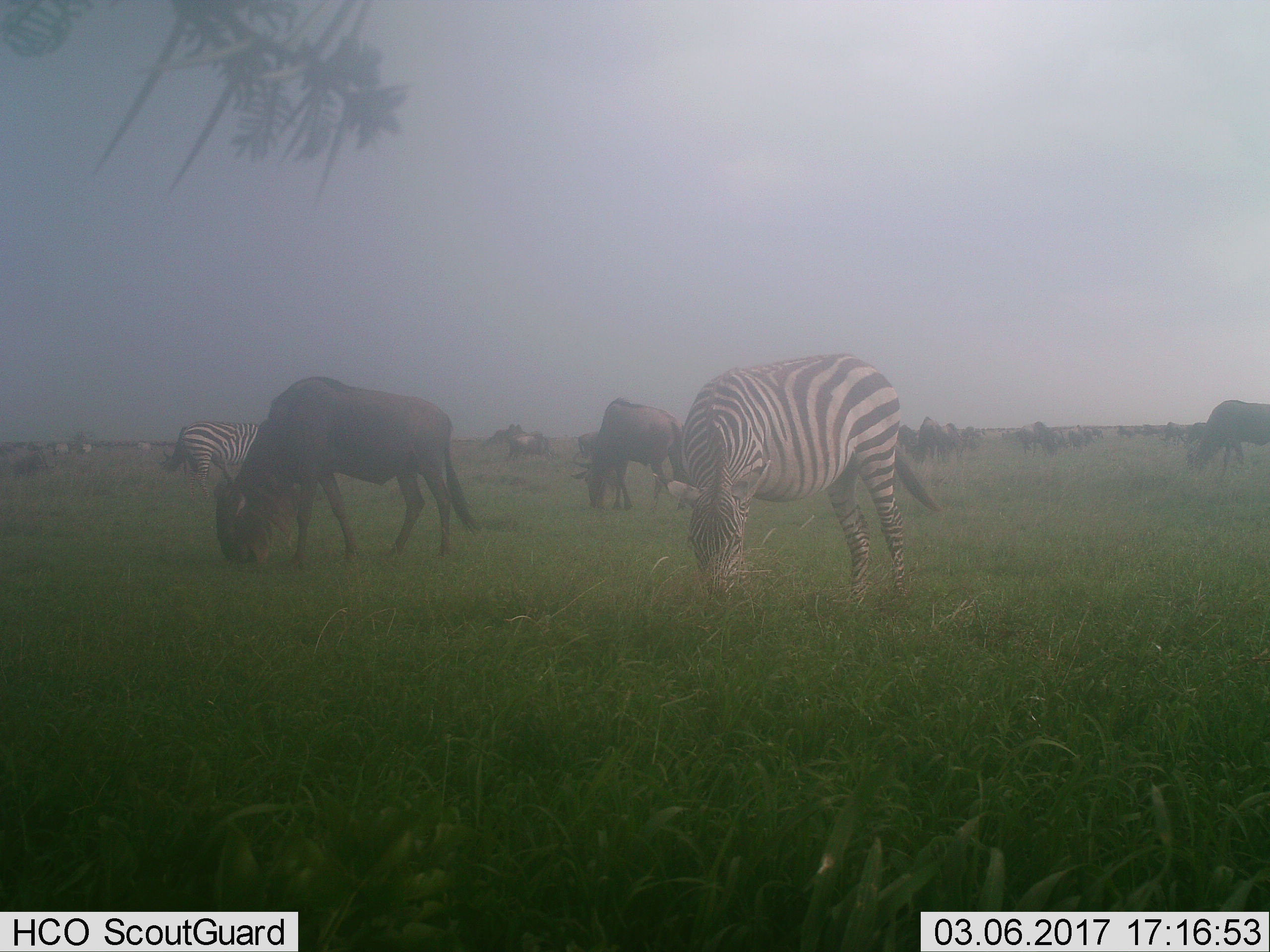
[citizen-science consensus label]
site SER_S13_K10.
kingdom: Animalia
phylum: Chordata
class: Mammalia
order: Artiodactyla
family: Bovidae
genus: Connochaetes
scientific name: Connochaetes taurinus taurinus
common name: blue wildebeest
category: wildebeestblue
Wildebeestblue (blue wildebeest) (Connochaetes taurinus taurinus), count 11-50. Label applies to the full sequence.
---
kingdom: Animalia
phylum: Chordata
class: Mammalia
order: Perissodactyla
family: Equidae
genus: Equus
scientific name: Equus quagga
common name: plains zebra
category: zebraplains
Zebraplains (plains zebra) (Equus quagga), count 2. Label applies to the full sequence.